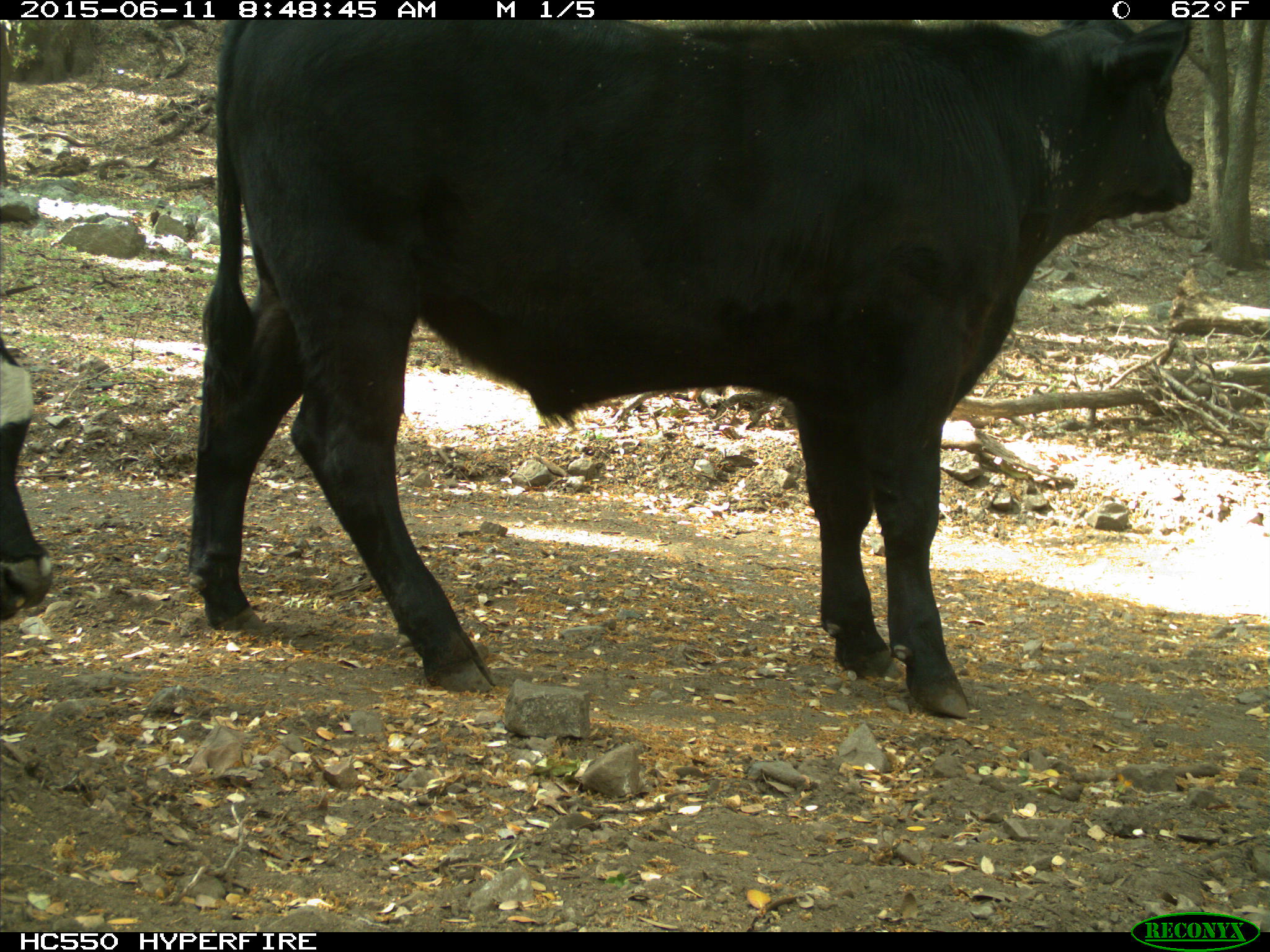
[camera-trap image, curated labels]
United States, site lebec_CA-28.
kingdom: Animalia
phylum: Chordata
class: Mammalia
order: Artiodactyla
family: Bovidae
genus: Bos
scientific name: Bos taurus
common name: domestic cow